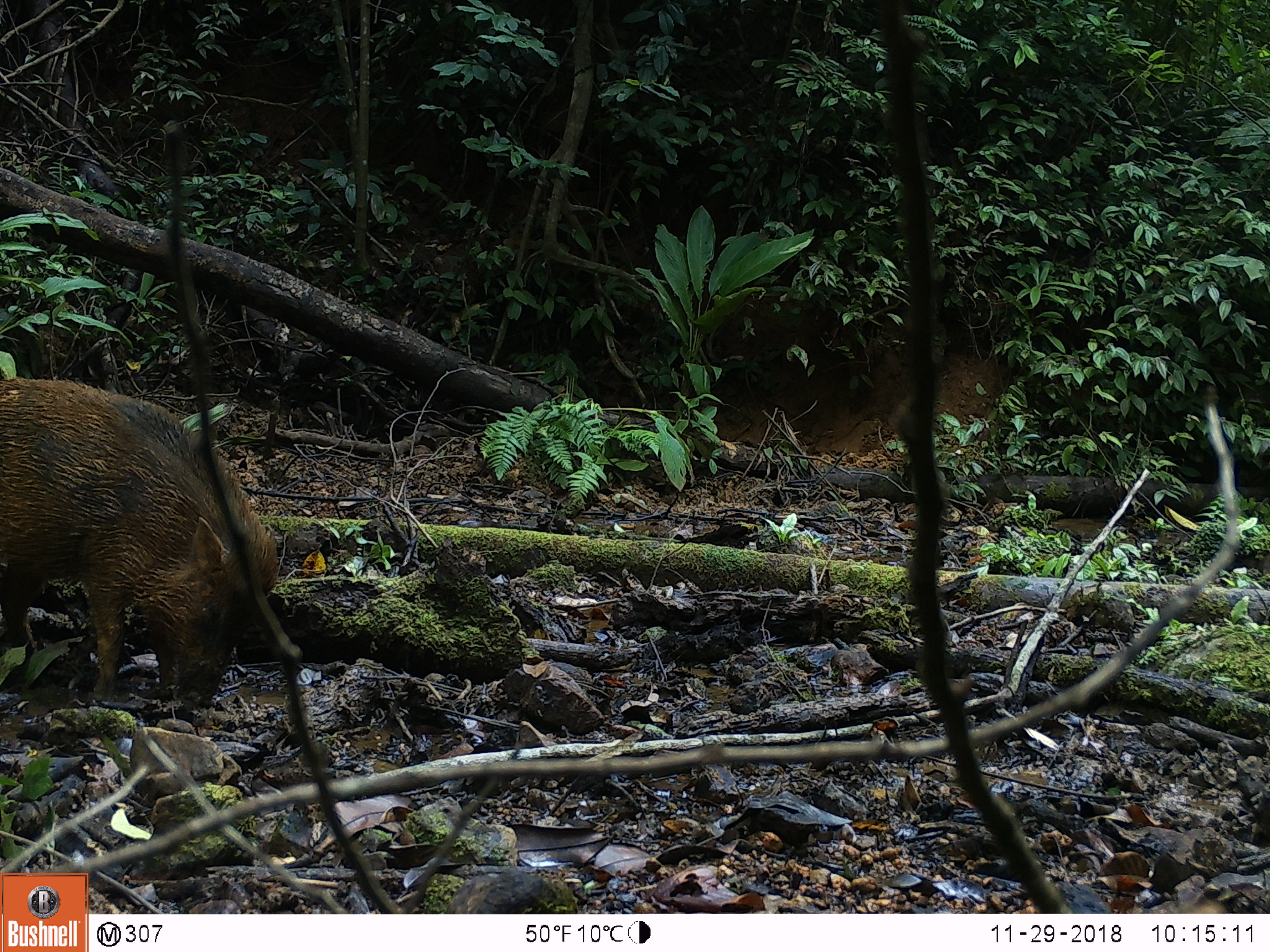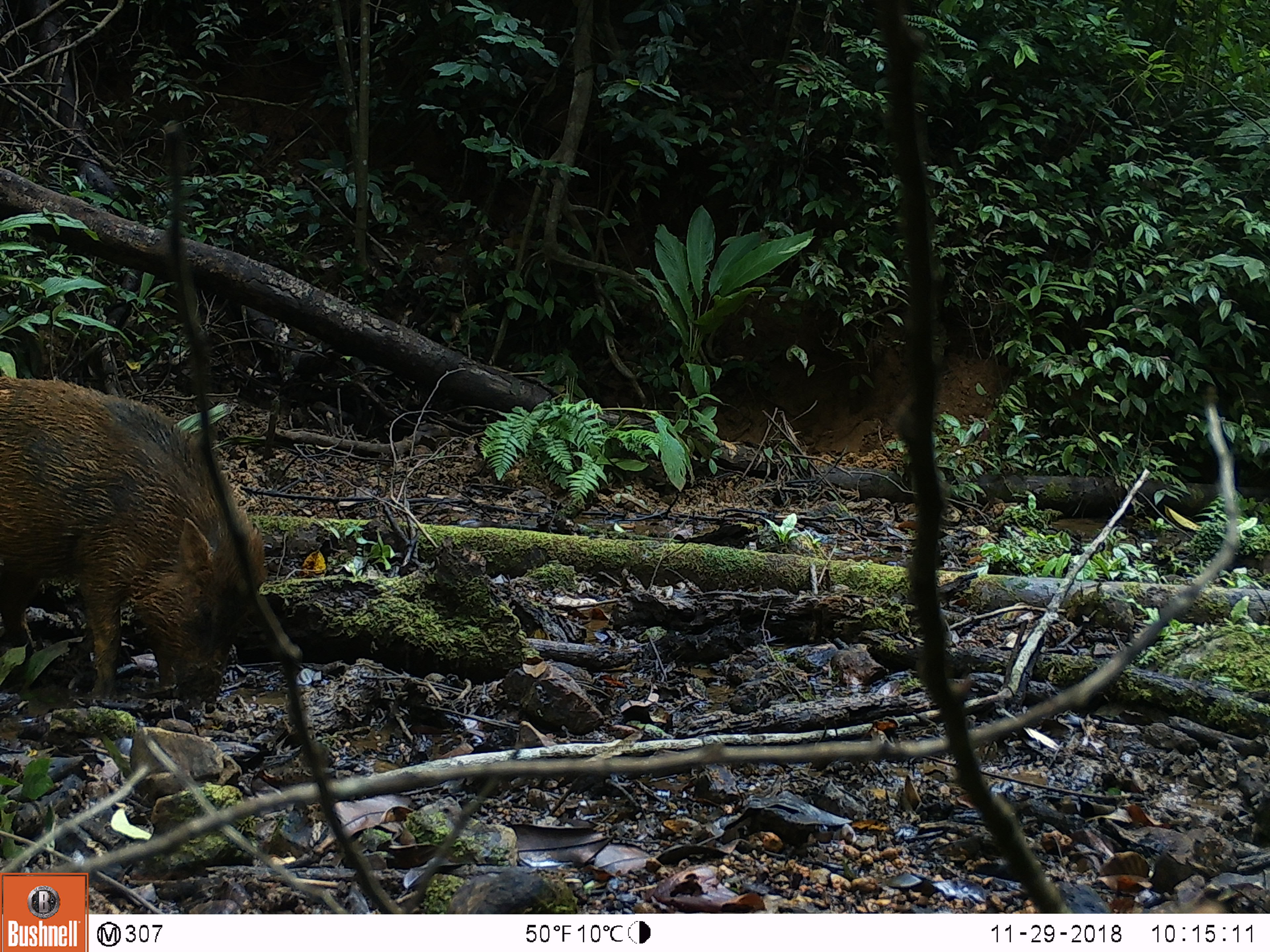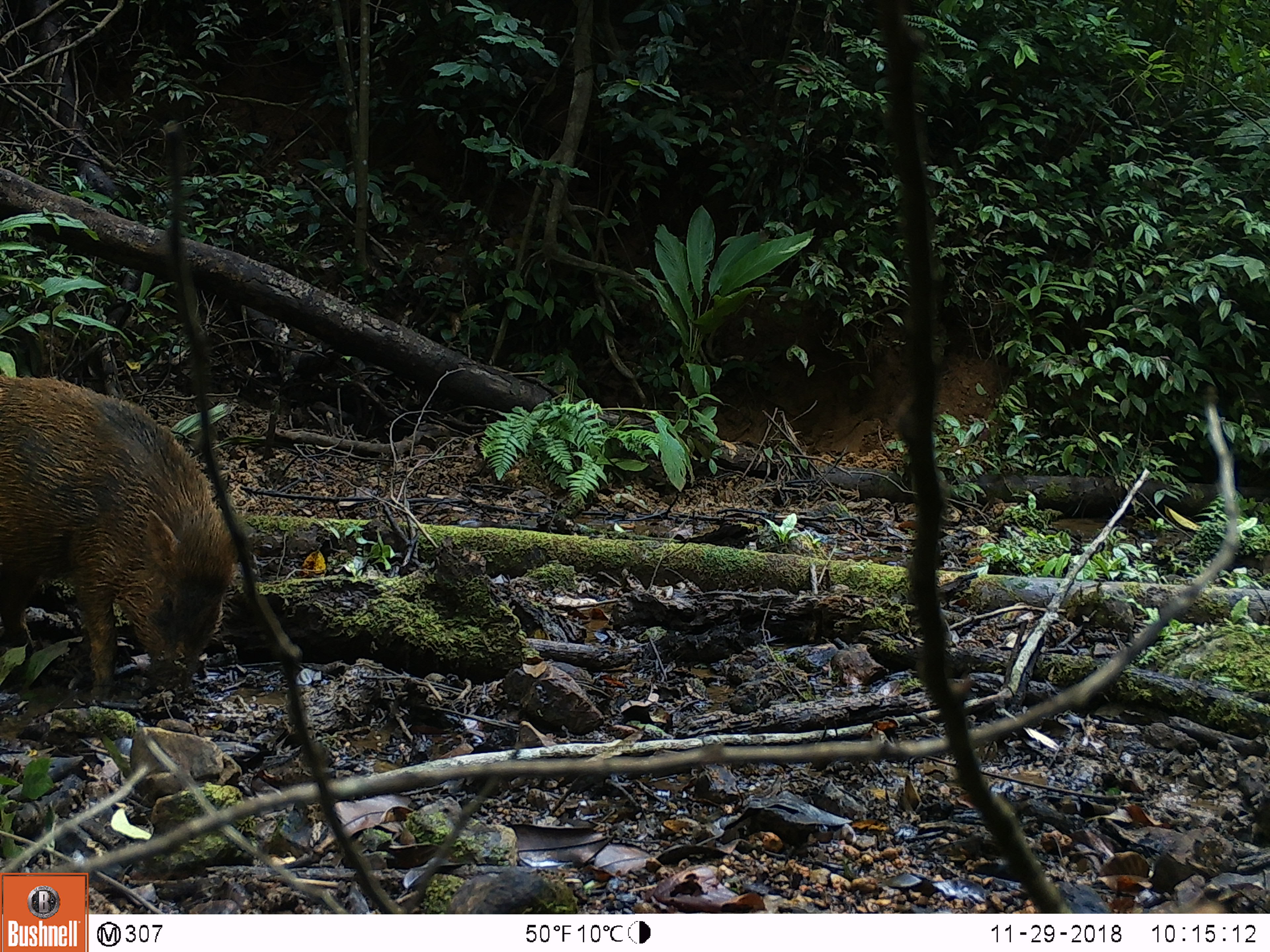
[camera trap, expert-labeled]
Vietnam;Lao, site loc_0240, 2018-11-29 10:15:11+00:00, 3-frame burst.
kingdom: Animalia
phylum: Chordata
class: Mammalia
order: Artiodactyla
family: Suidae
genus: Sus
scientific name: Sus scrofa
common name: eurasian wild pig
Eurasian wild pig (Sus scrofa). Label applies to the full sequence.